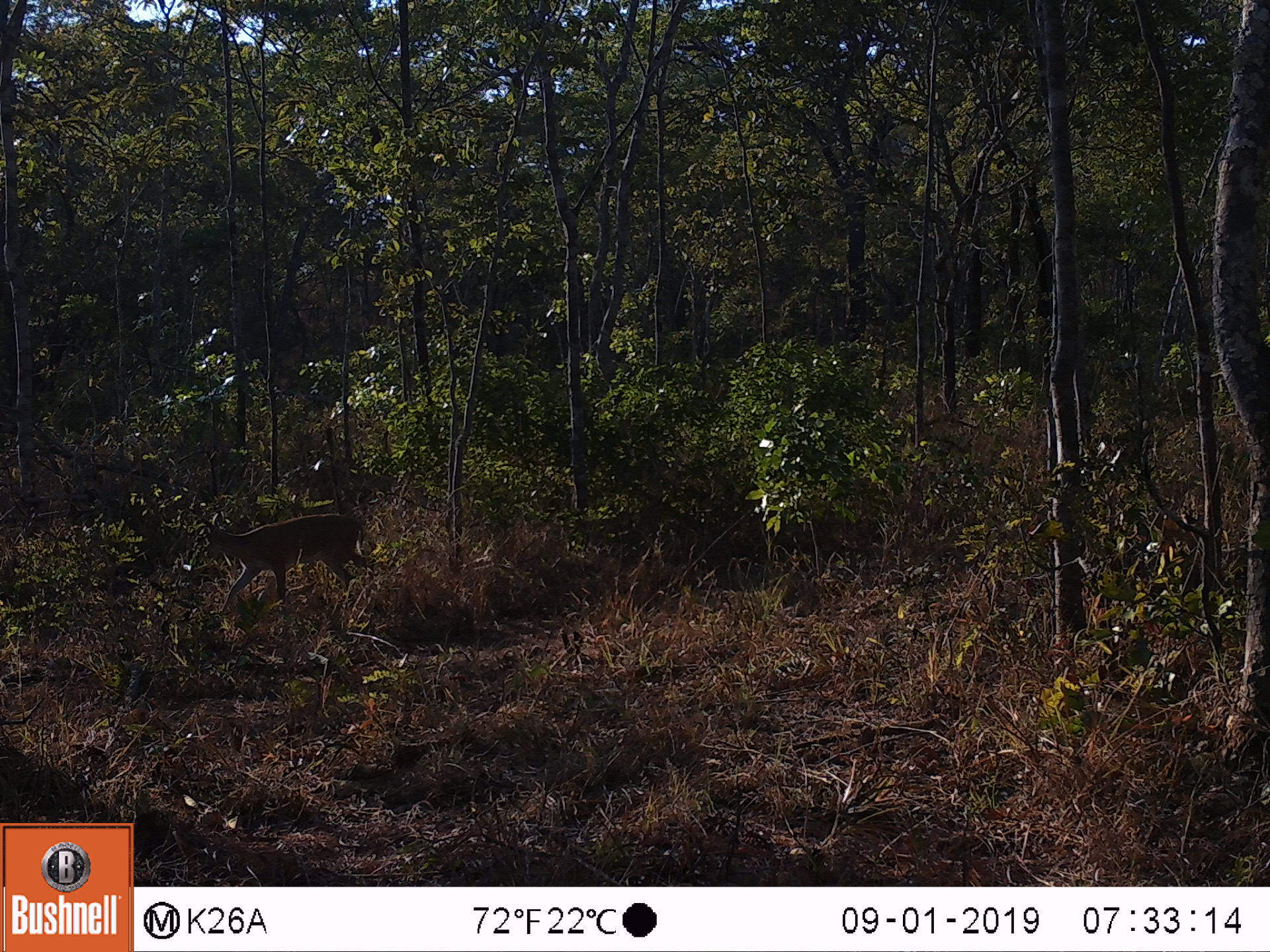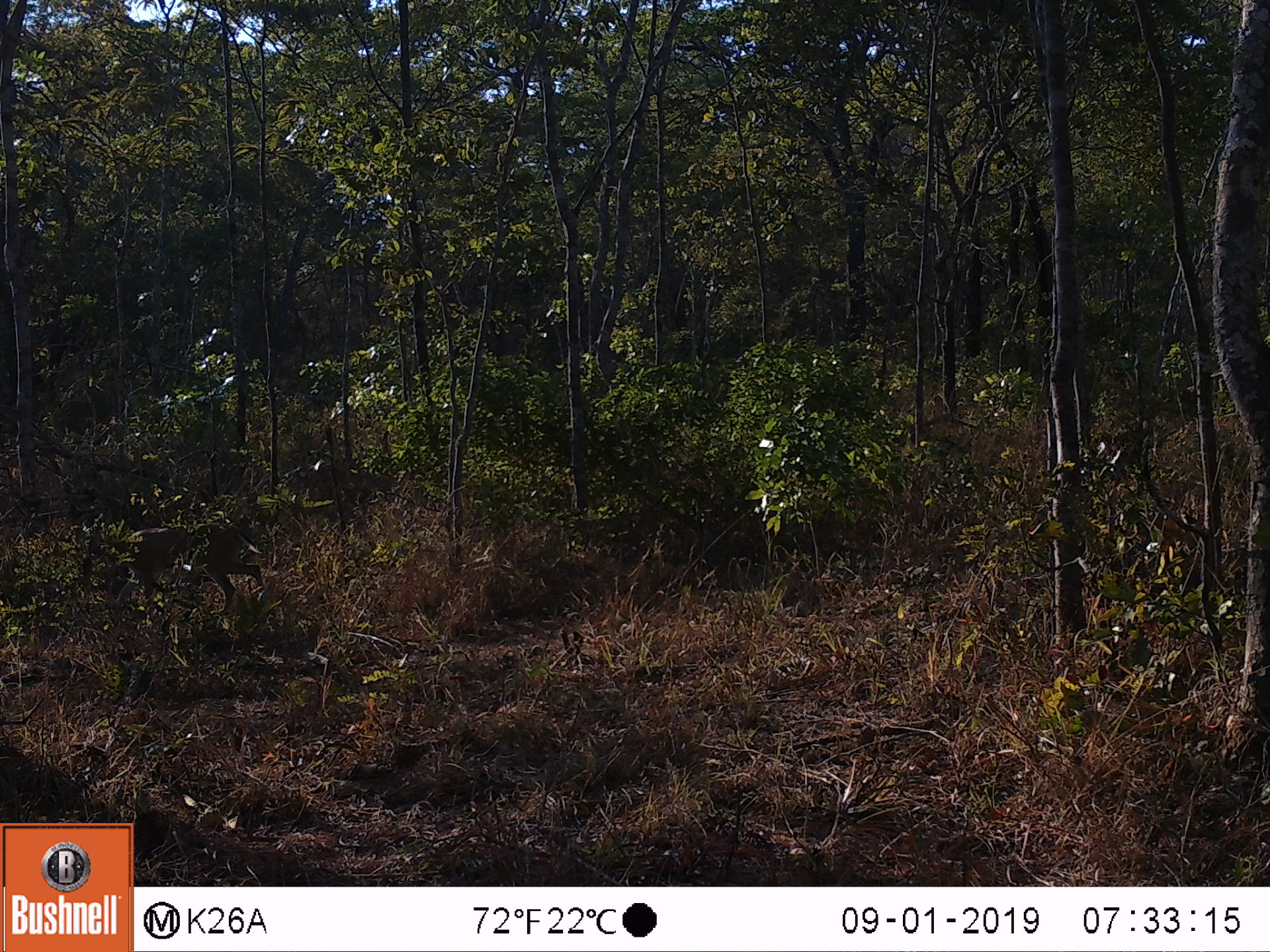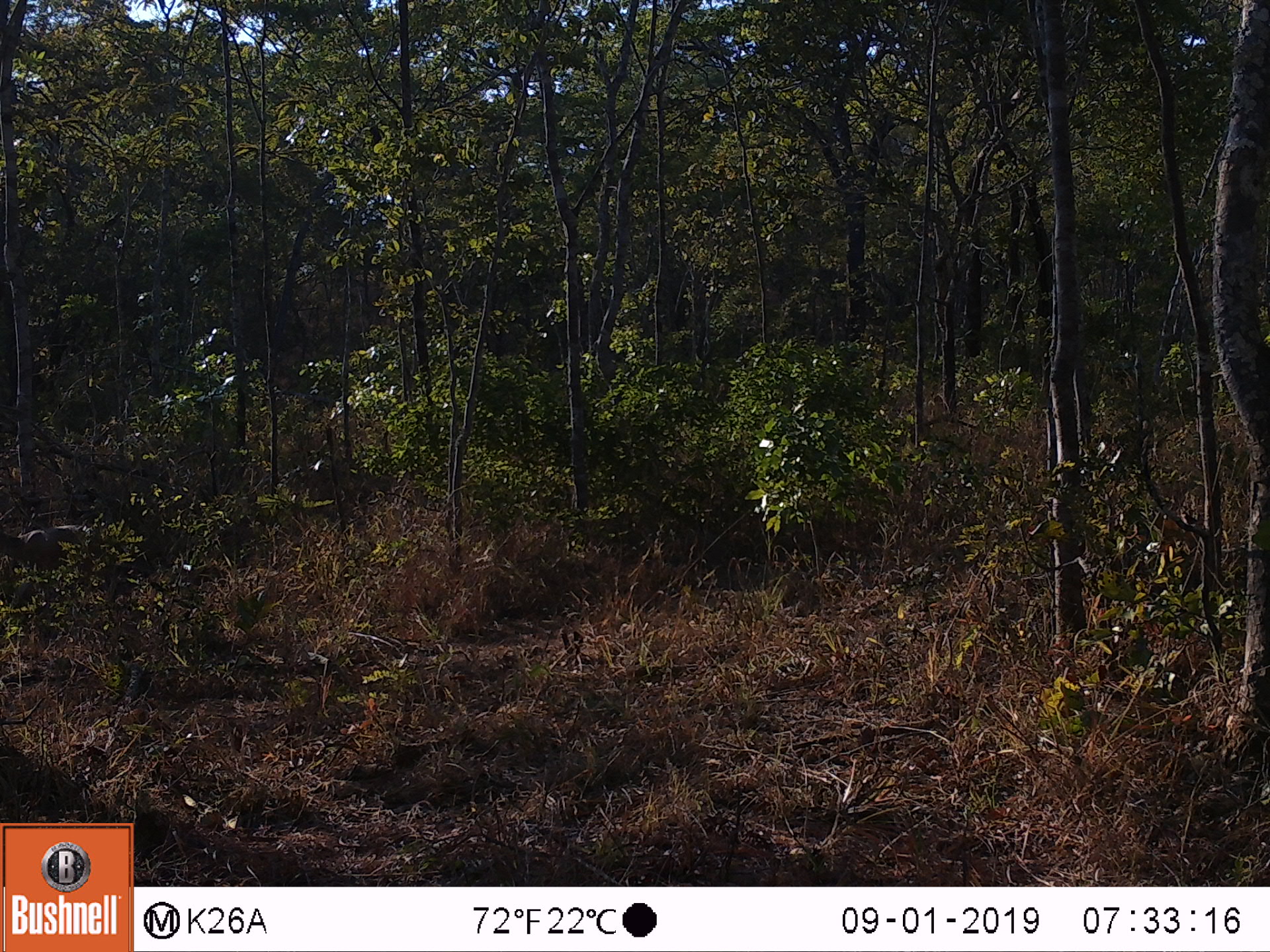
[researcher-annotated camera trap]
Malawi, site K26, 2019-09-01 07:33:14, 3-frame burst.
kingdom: Animalia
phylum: Chordata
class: Mammalia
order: Artiodactyla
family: Bovidae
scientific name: Antilopinae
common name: small antelope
Small antelope (Antilopinae), count 1.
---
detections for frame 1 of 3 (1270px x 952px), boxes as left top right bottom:
small antelope: 201 512 378 614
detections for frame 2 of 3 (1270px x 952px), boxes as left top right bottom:
small antelope: 94 521 266 612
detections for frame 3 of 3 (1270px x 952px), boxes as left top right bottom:
small antelope: 1 515 136 600